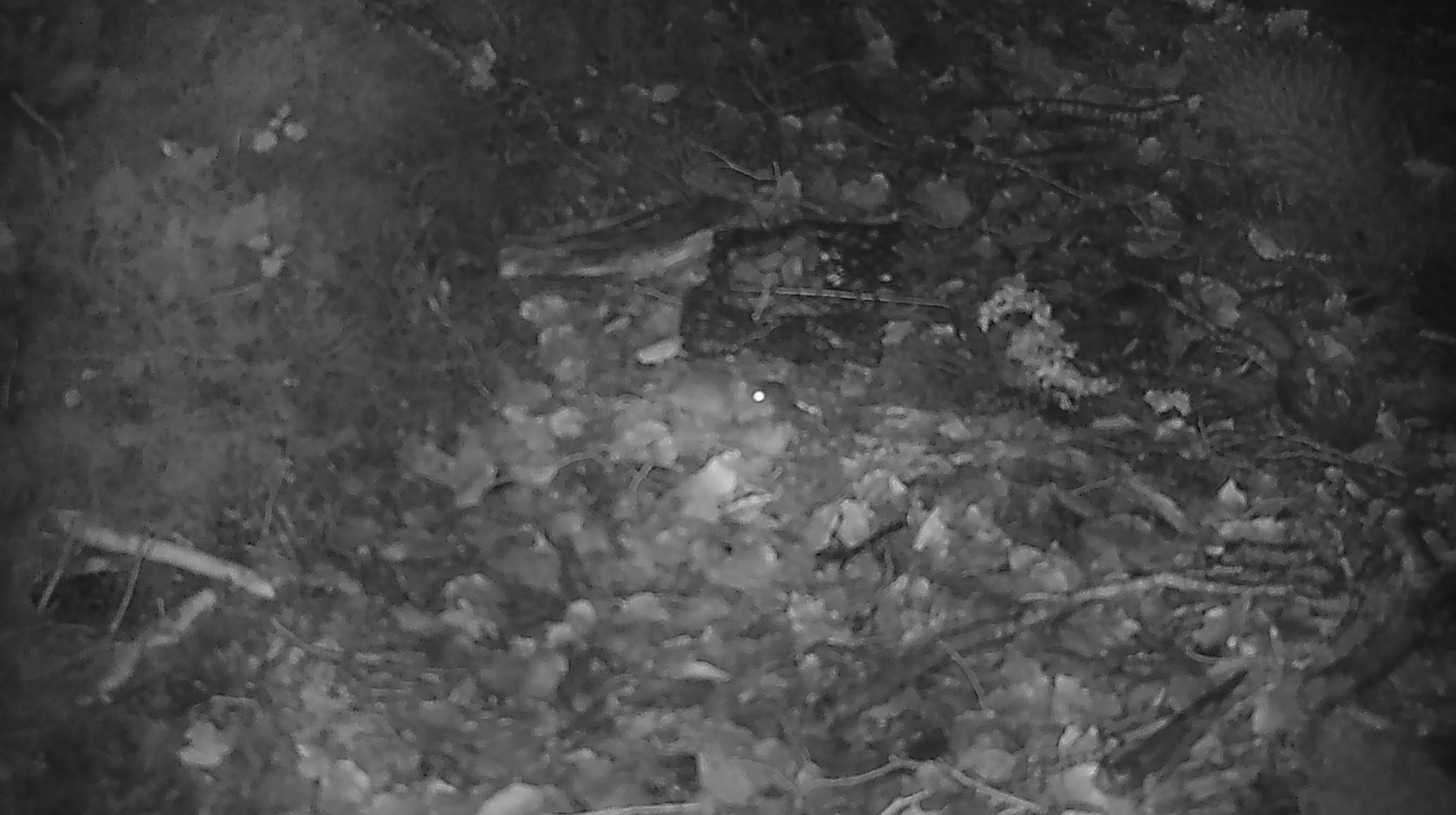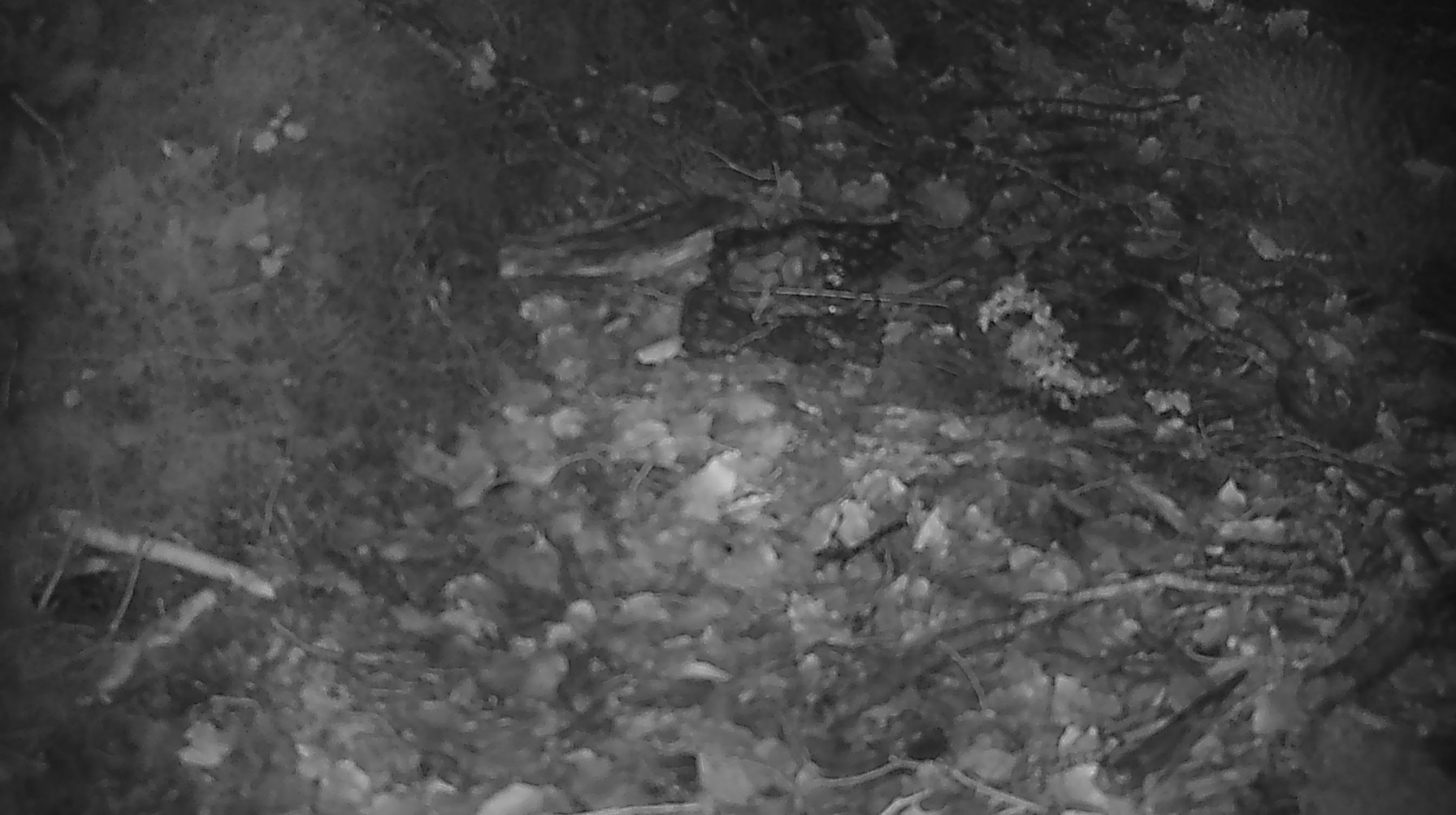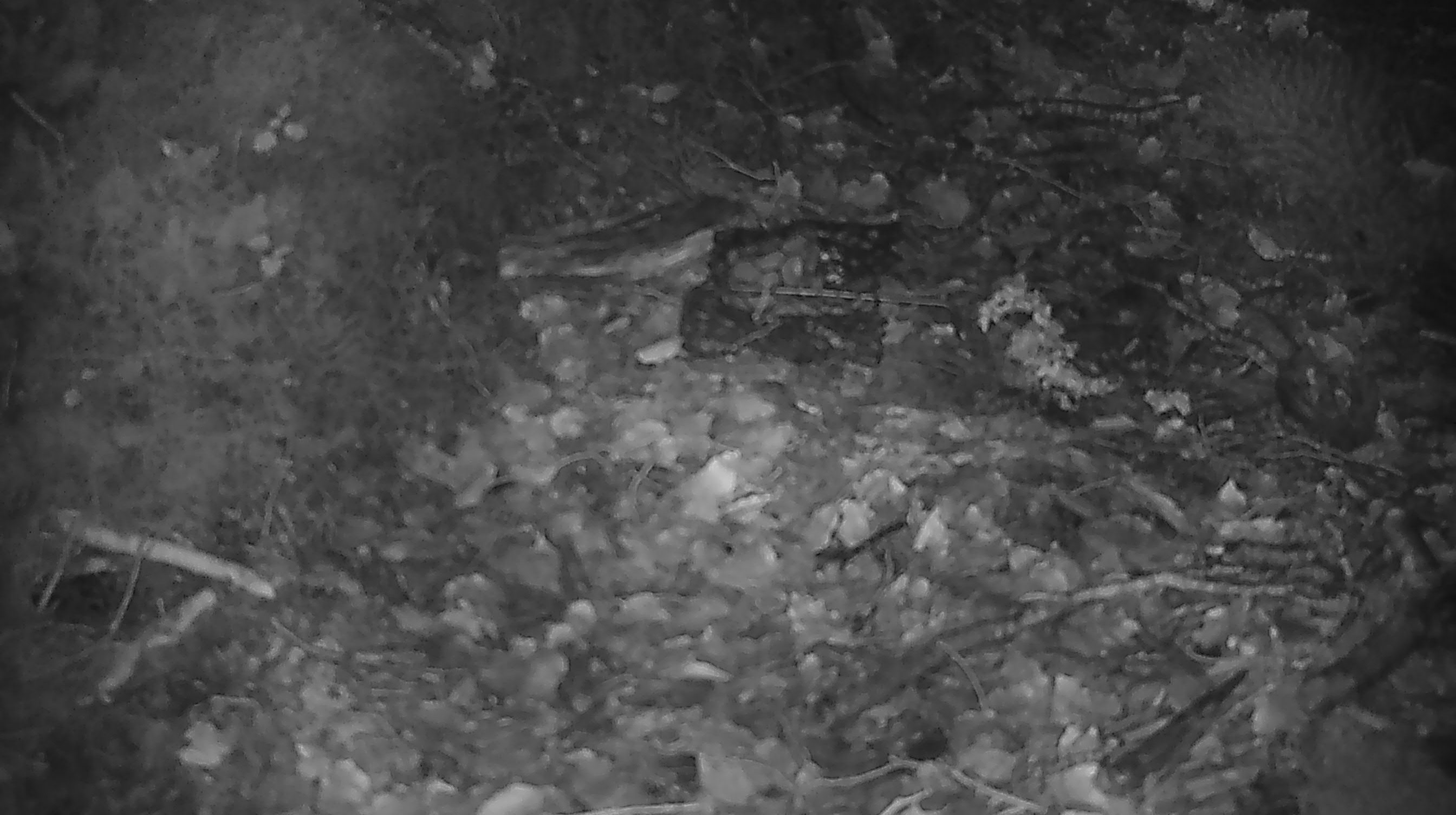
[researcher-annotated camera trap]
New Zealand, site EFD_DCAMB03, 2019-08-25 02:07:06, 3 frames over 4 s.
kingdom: Animalia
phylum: Chordata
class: Mammalia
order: Rodentia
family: Muridae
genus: Mus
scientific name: Mus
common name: mouse